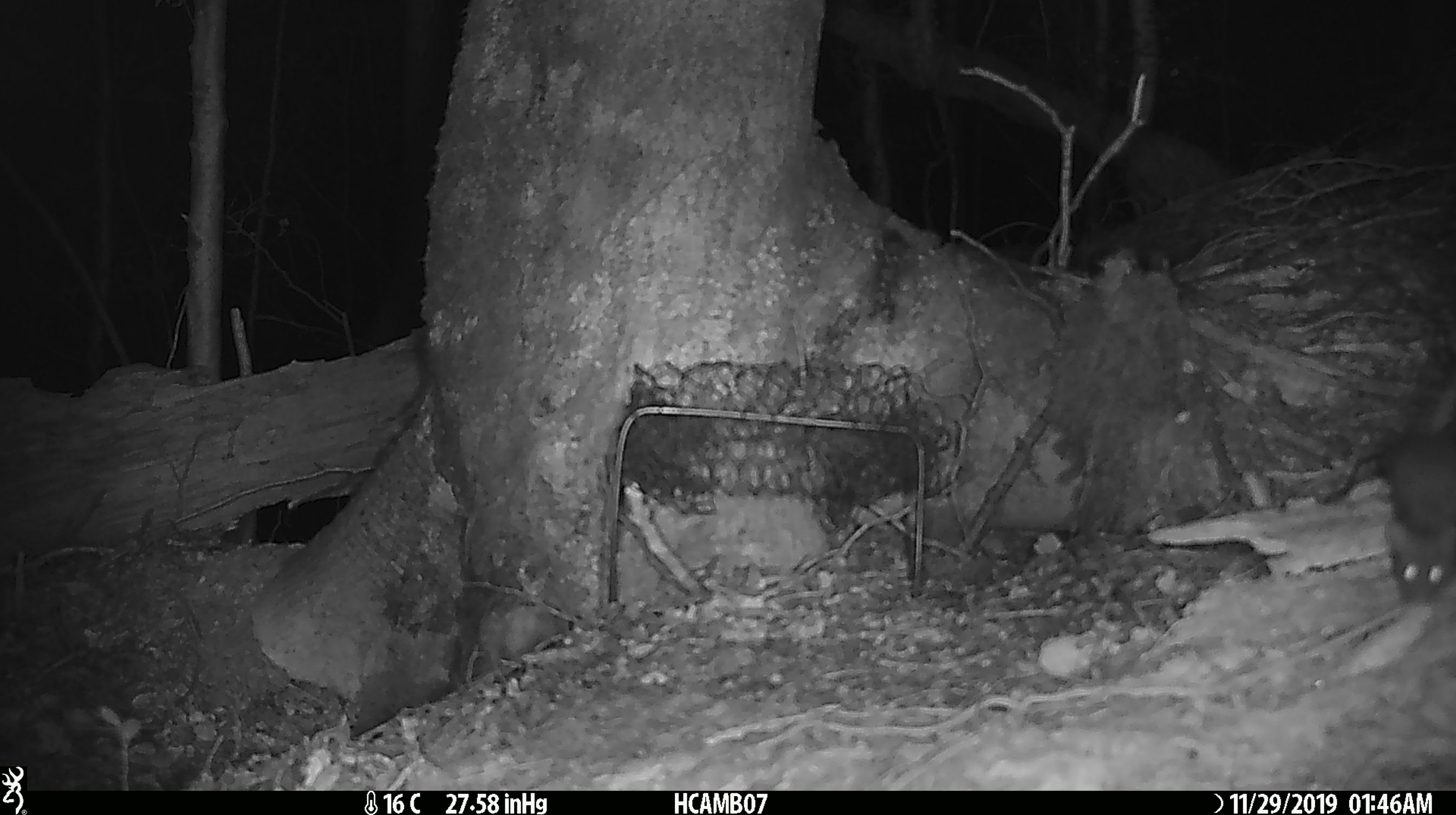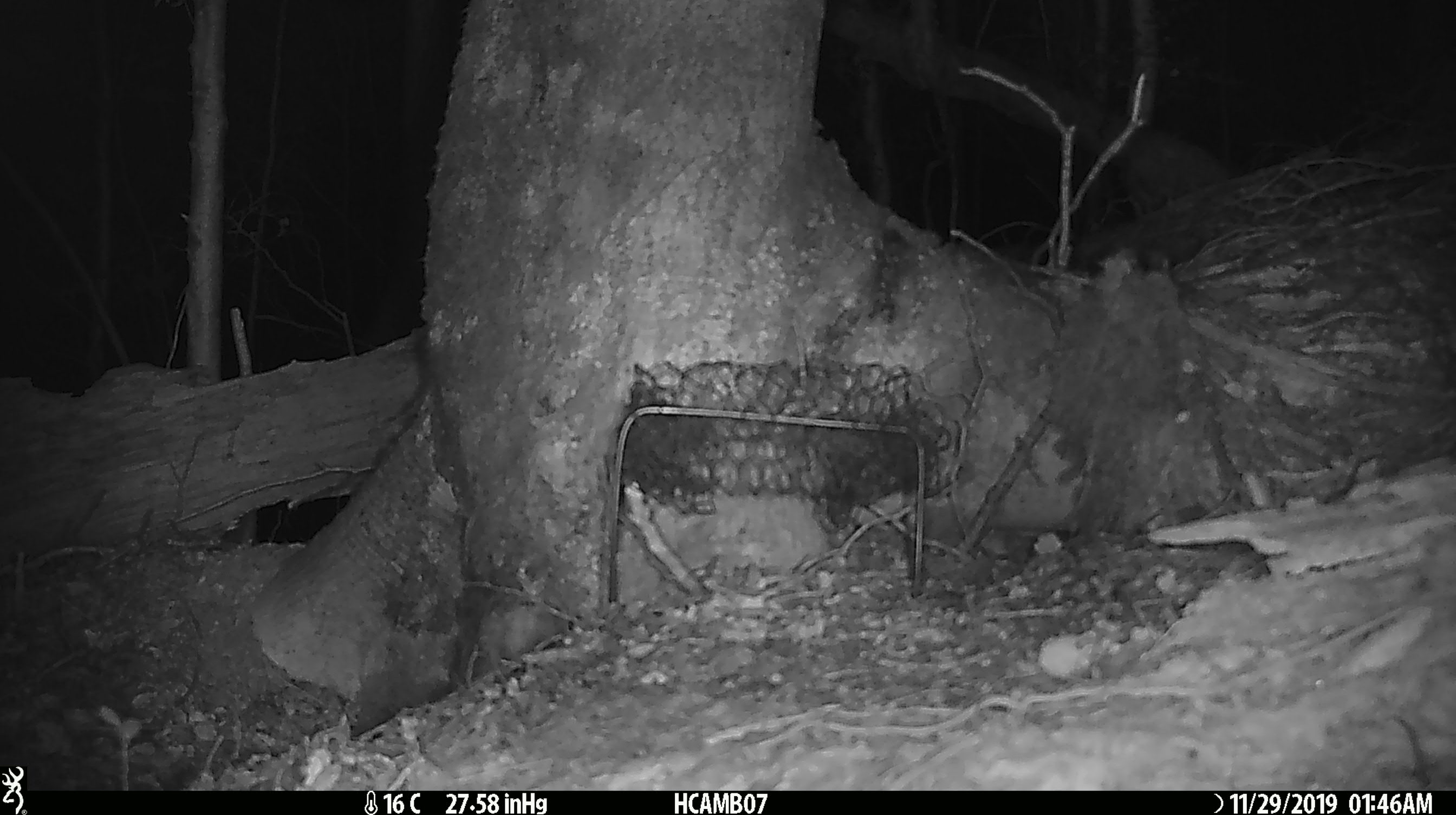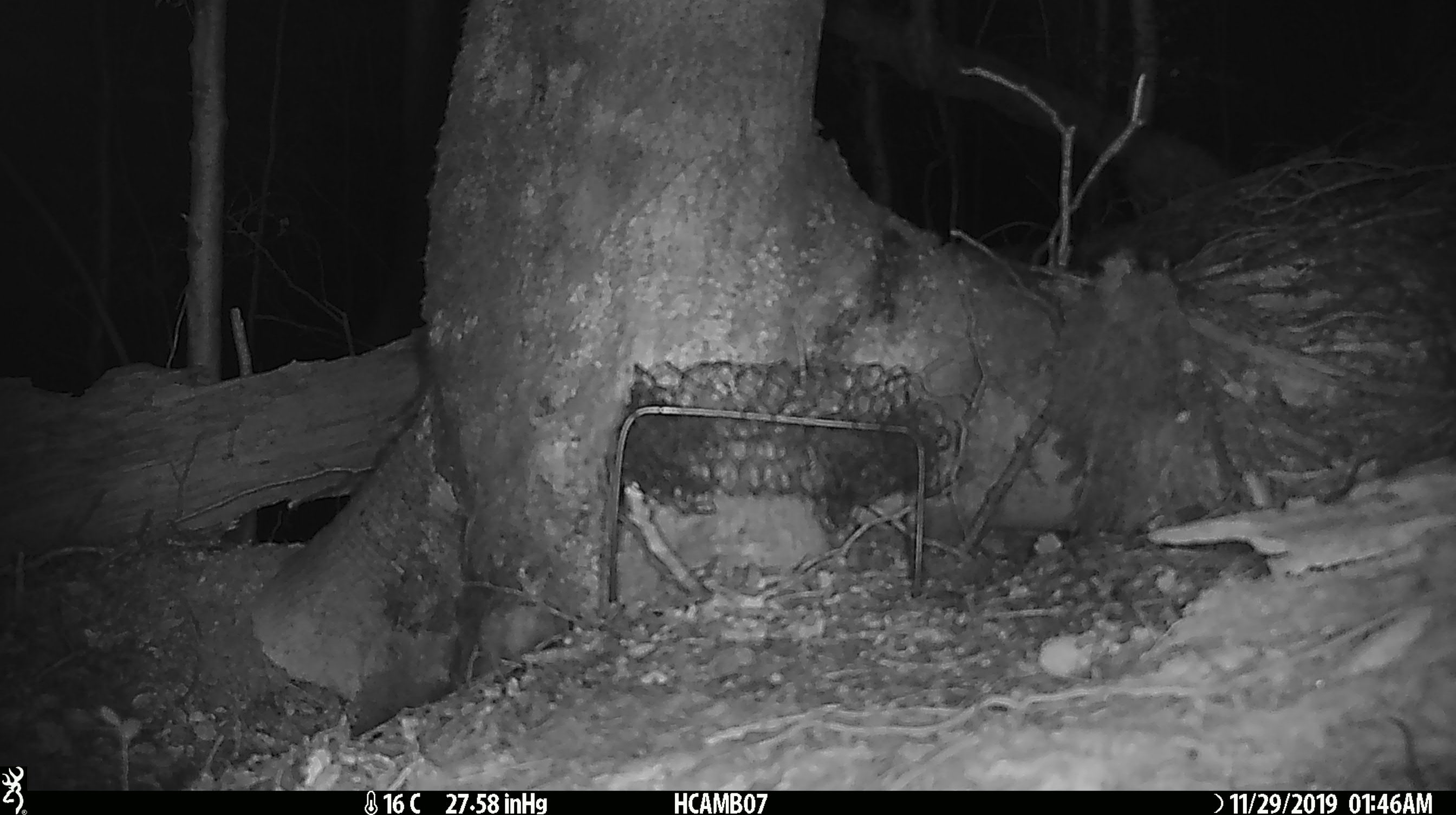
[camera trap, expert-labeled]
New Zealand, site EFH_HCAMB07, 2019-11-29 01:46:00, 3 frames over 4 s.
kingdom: Animalia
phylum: Chordata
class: Mammalia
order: Rodentia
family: Muridae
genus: Mus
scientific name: Mus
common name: mouse